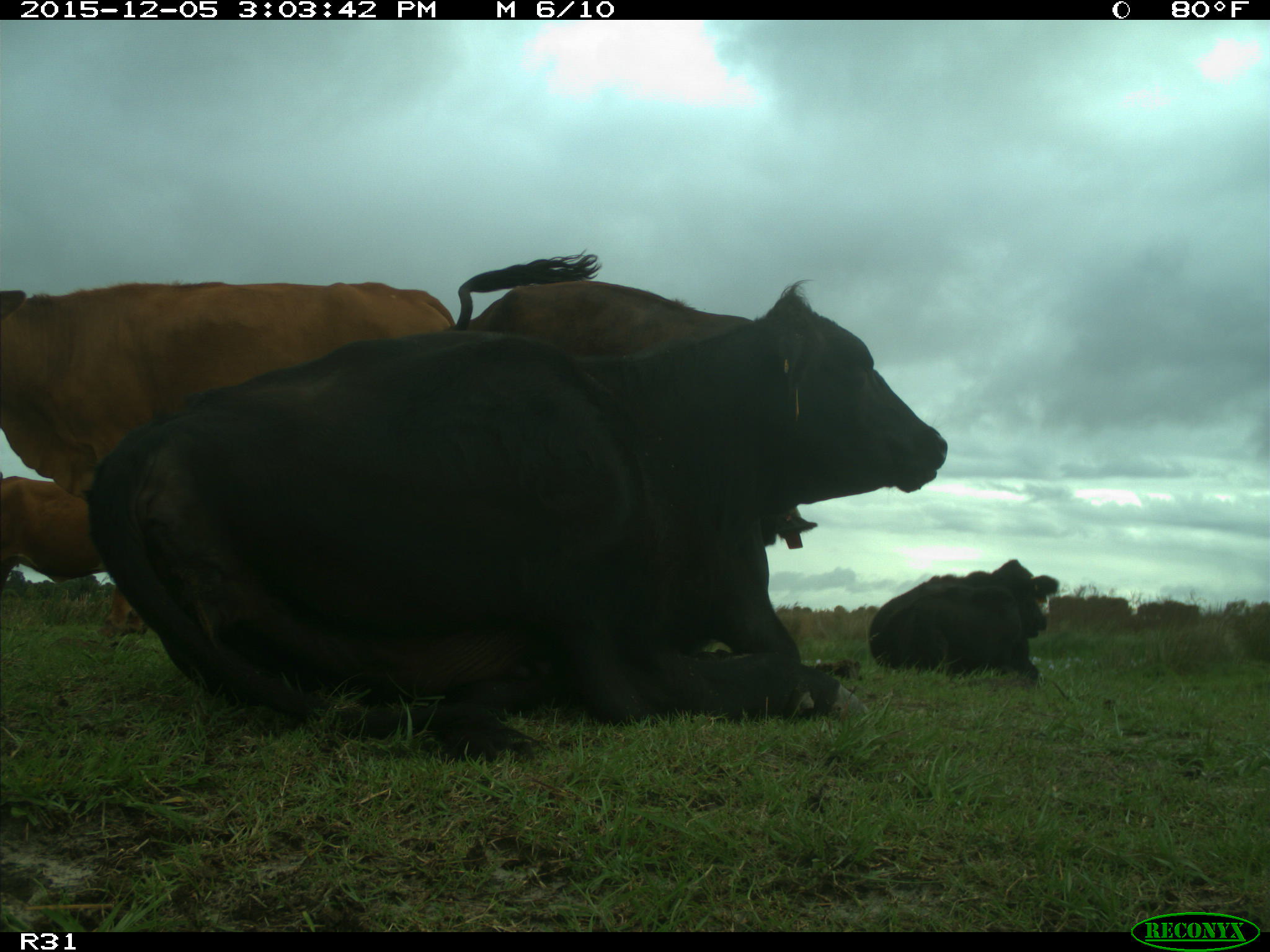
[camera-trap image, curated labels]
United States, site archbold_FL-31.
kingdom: Animalia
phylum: Chordata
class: Mammalia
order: Artiodactyla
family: Bovidae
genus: Bos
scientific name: Bos taurus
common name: domestic cow